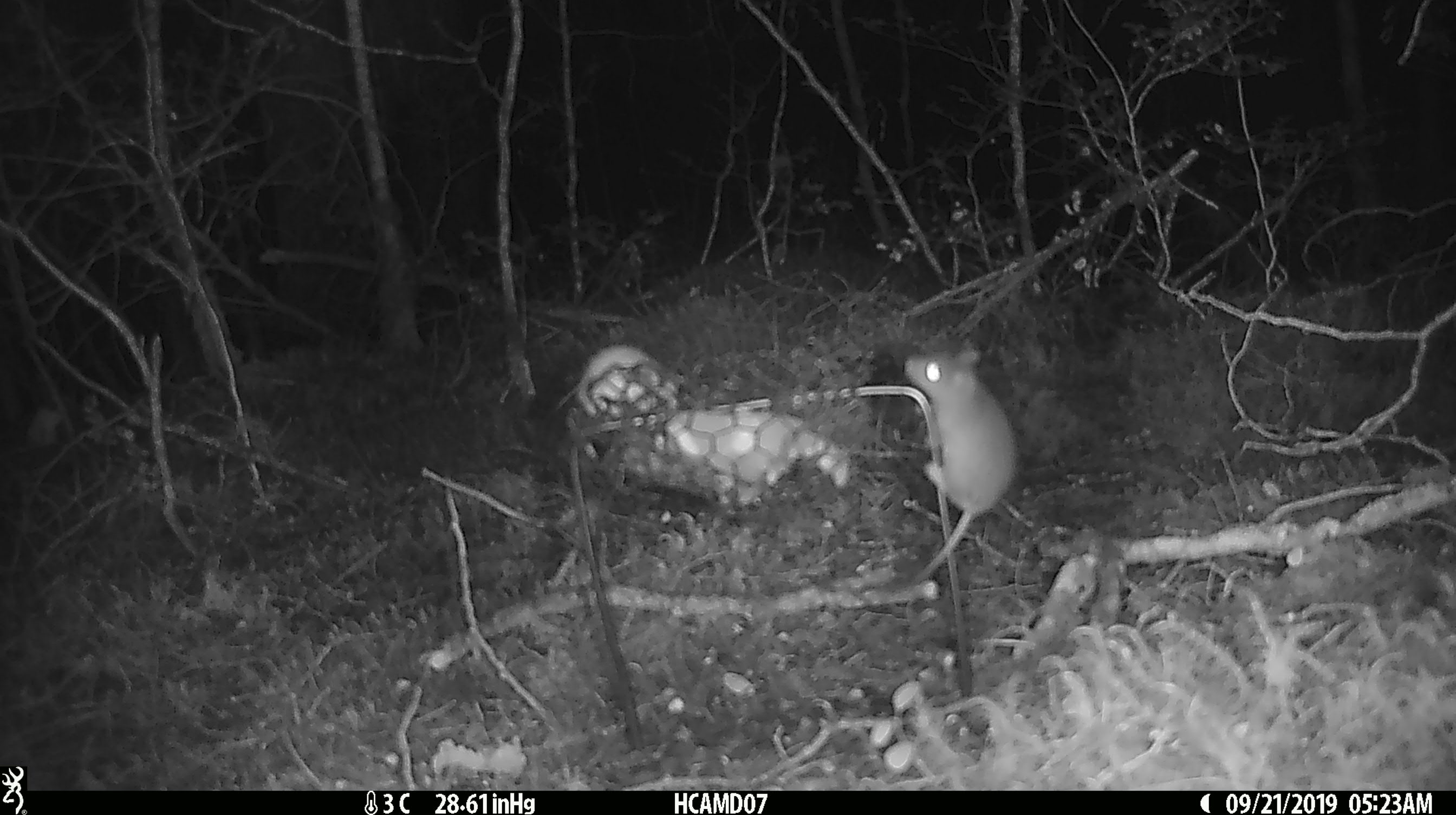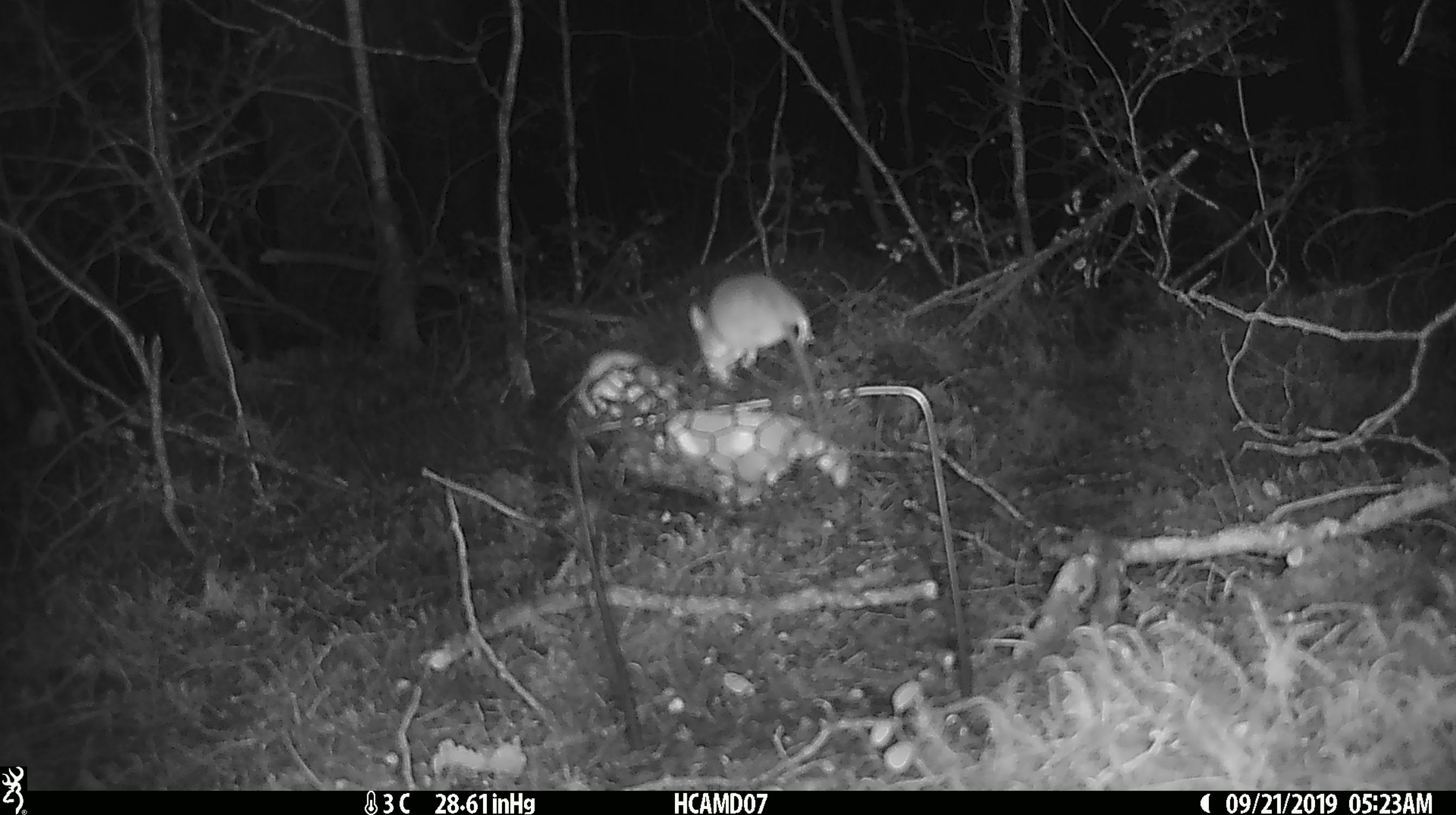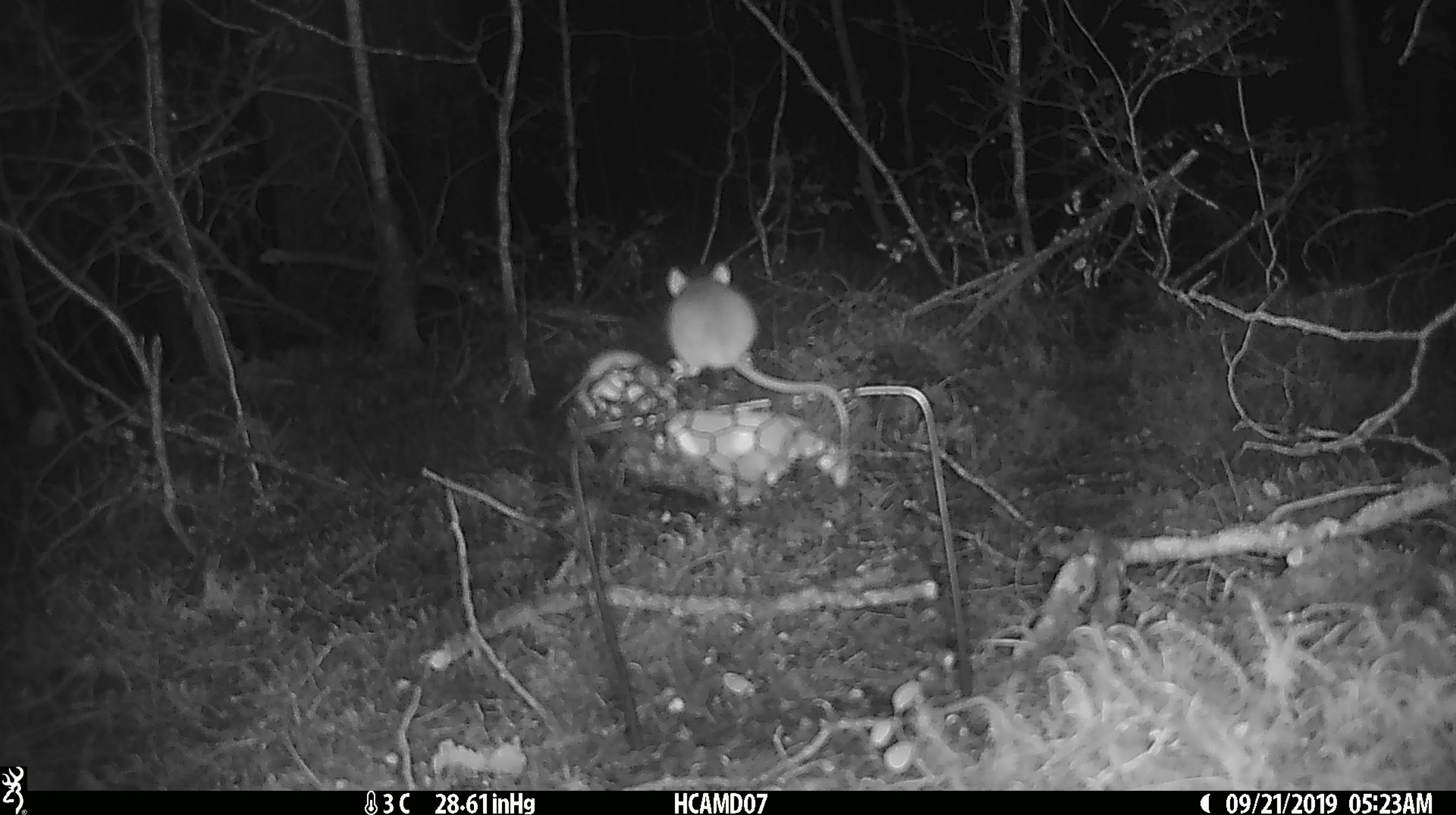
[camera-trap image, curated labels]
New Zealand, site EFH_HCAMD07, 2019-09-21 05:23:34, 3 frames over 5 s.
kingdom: Animalia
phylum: Chordata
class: Mammalia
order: Rodentia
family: Muridae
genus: Mus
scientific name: Mus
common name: mouse